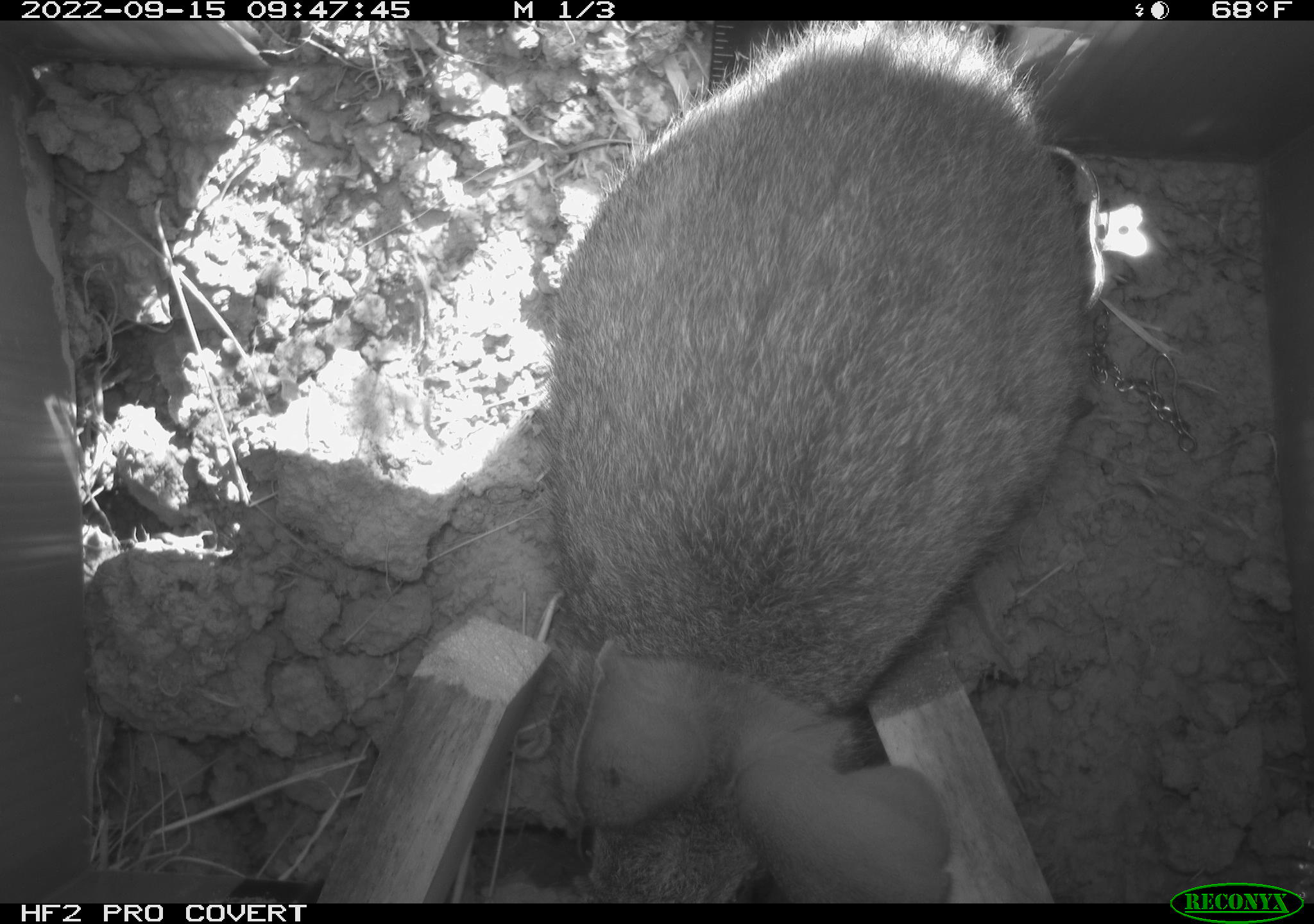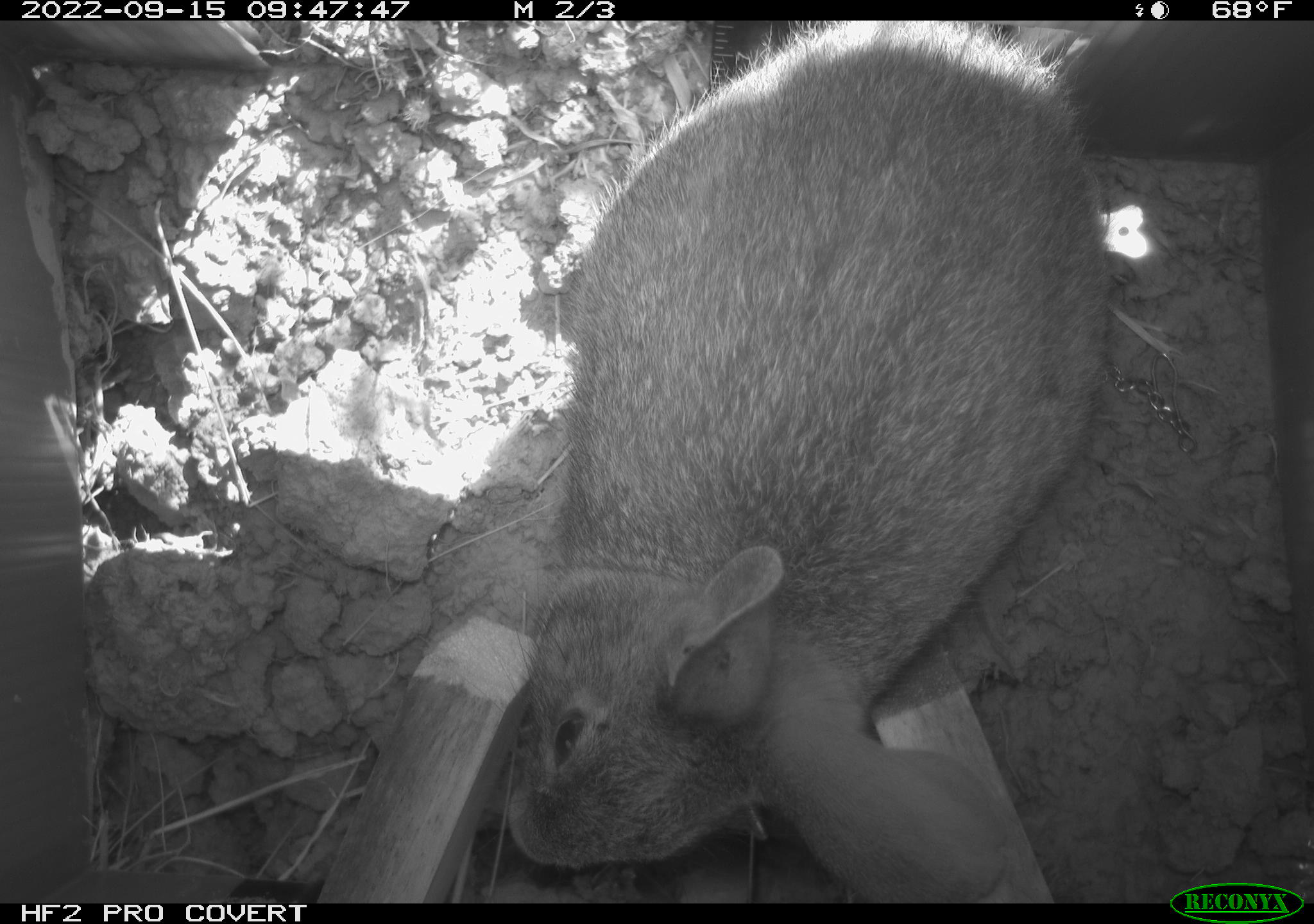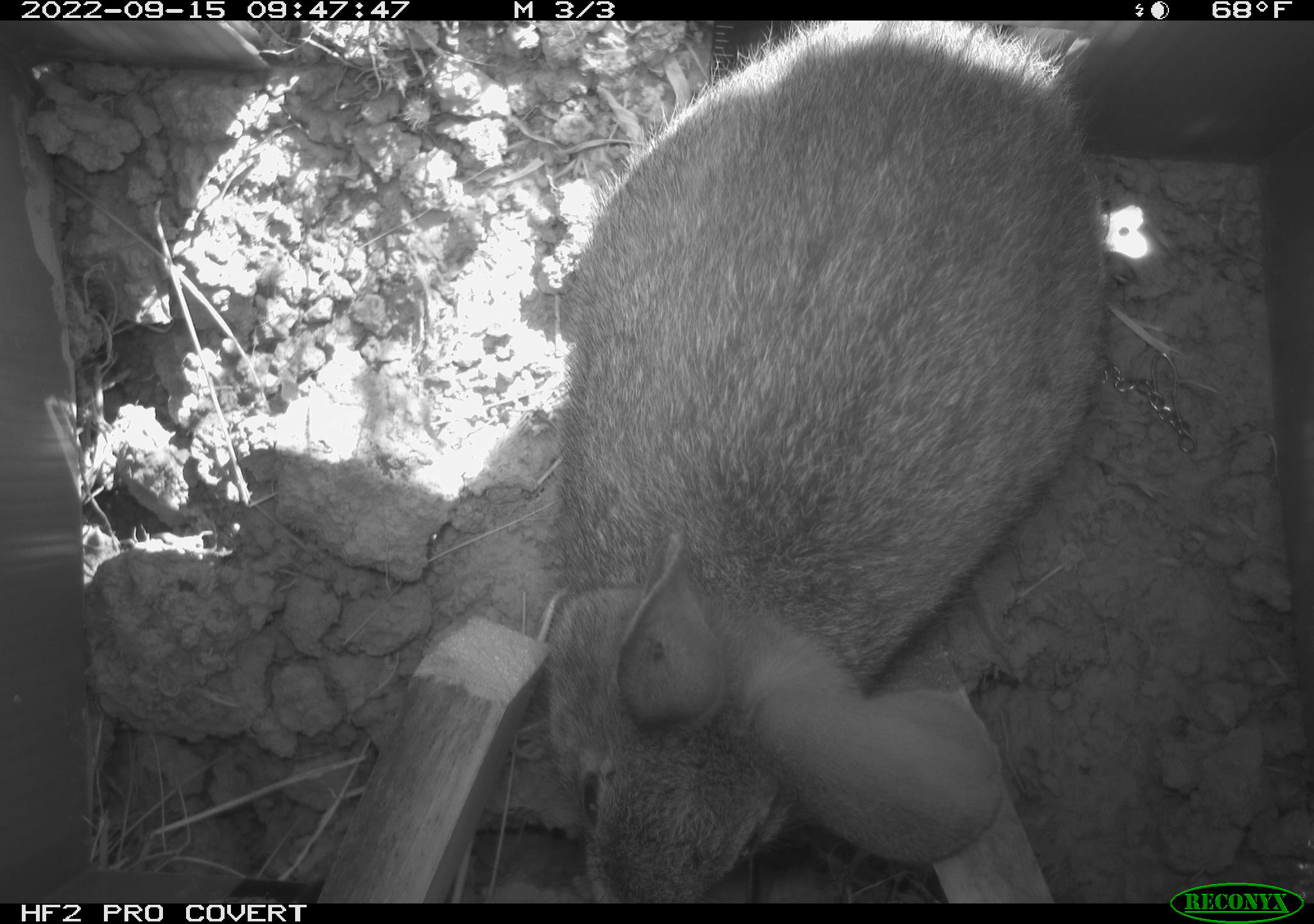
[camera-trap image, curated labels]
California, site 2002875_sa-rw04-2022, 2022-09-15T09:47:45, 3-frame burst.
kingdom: Animalia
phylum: Chordata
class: Mammalia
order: Lagomorpha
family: Leporidae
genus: Sylvilagus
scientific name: Sylvilagus bachmani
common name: brush rabbit